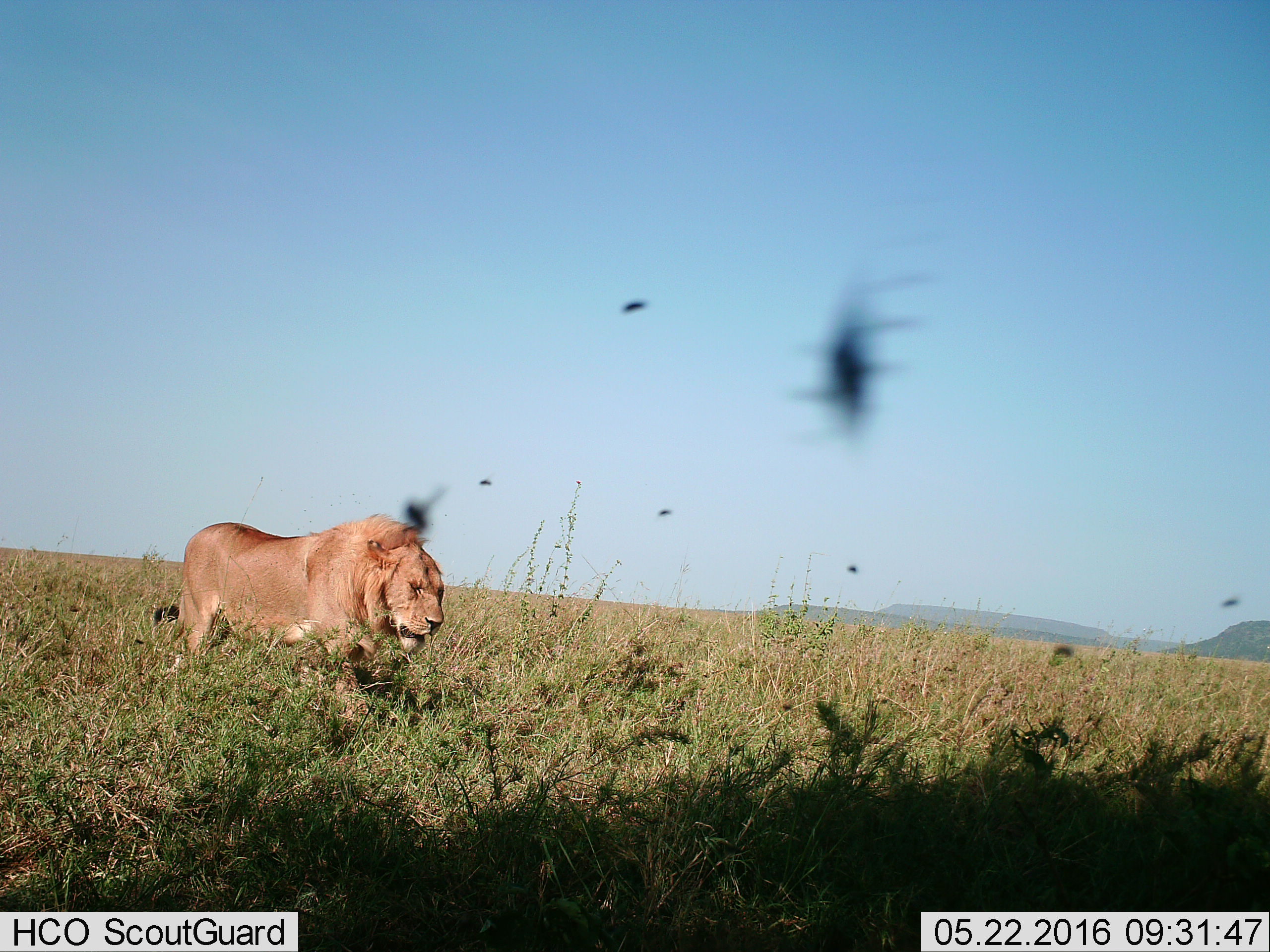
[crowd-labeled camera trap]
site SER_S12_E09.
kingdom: Animalia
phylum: Chordata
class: Mammalia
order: Carnivora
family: Felidae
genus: Panthera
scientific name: Panthera leo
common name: lion male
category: lionmale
Lionmale (lion male) (Panthera leo), count 1. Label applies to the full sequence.